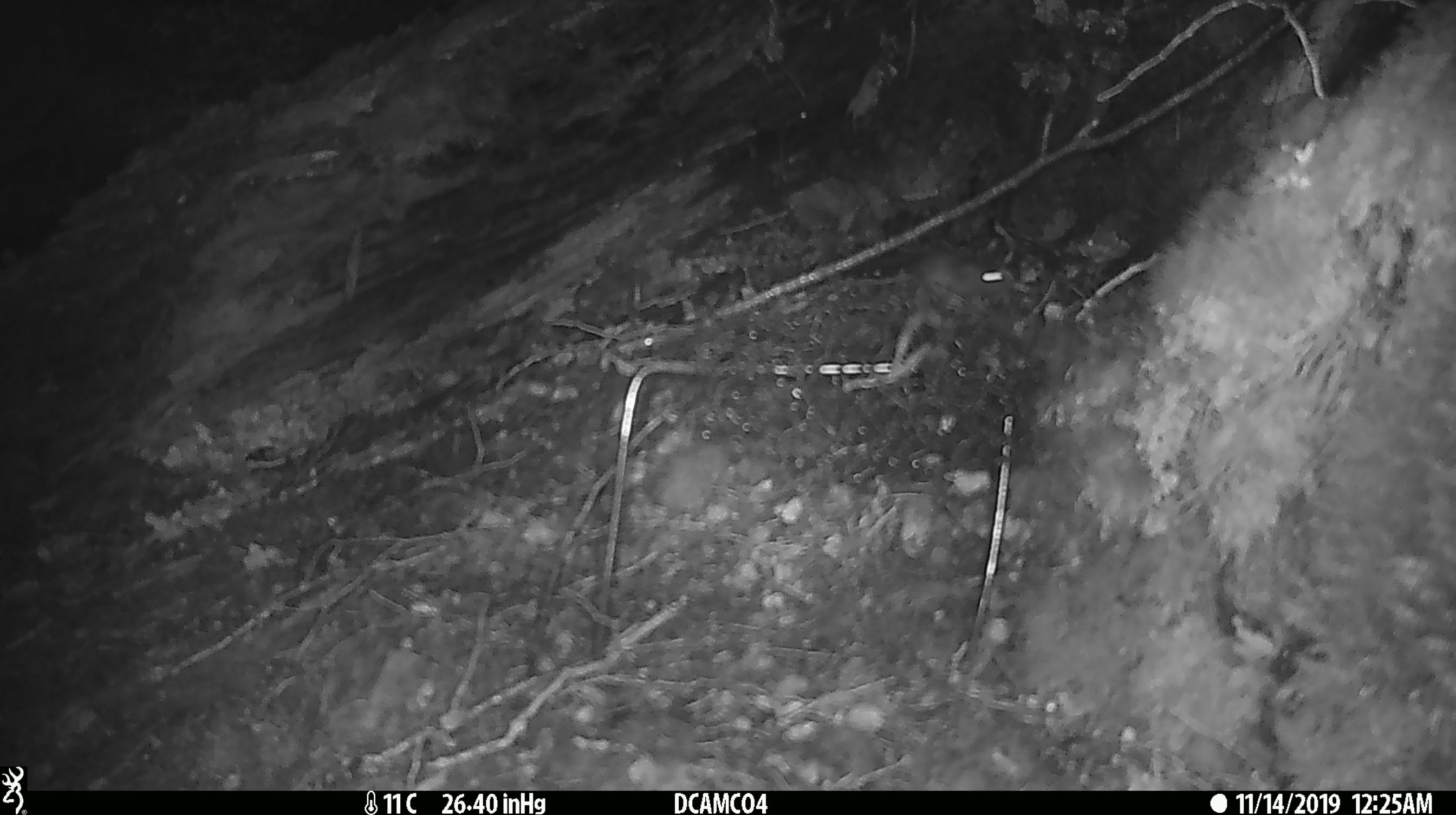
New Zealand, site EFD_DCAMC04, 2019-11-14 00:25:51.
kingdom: Animalia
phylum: Chordata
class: Mammalia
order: Rodentia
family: Muridae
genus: Mus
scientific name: Mus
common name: mouse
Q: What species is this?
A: Mouse (Mus).